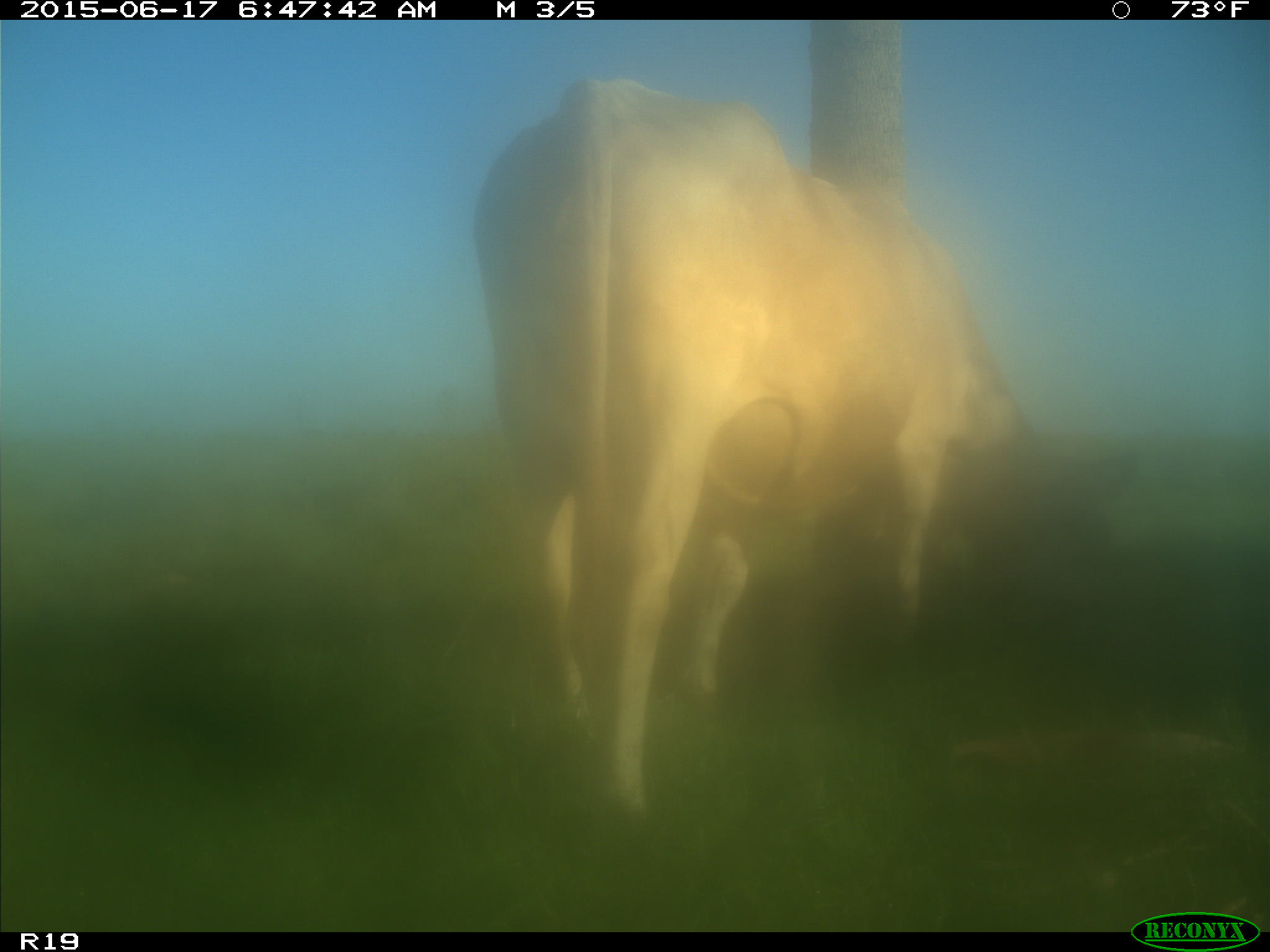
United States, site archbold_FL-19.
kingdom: Animalia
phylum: Chordata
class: Mammalia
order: Artiodactyla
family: Bovidae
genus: Bos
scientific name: Bos taurus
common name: domestic cow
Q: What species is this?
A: Bos taurus (domestic cow).